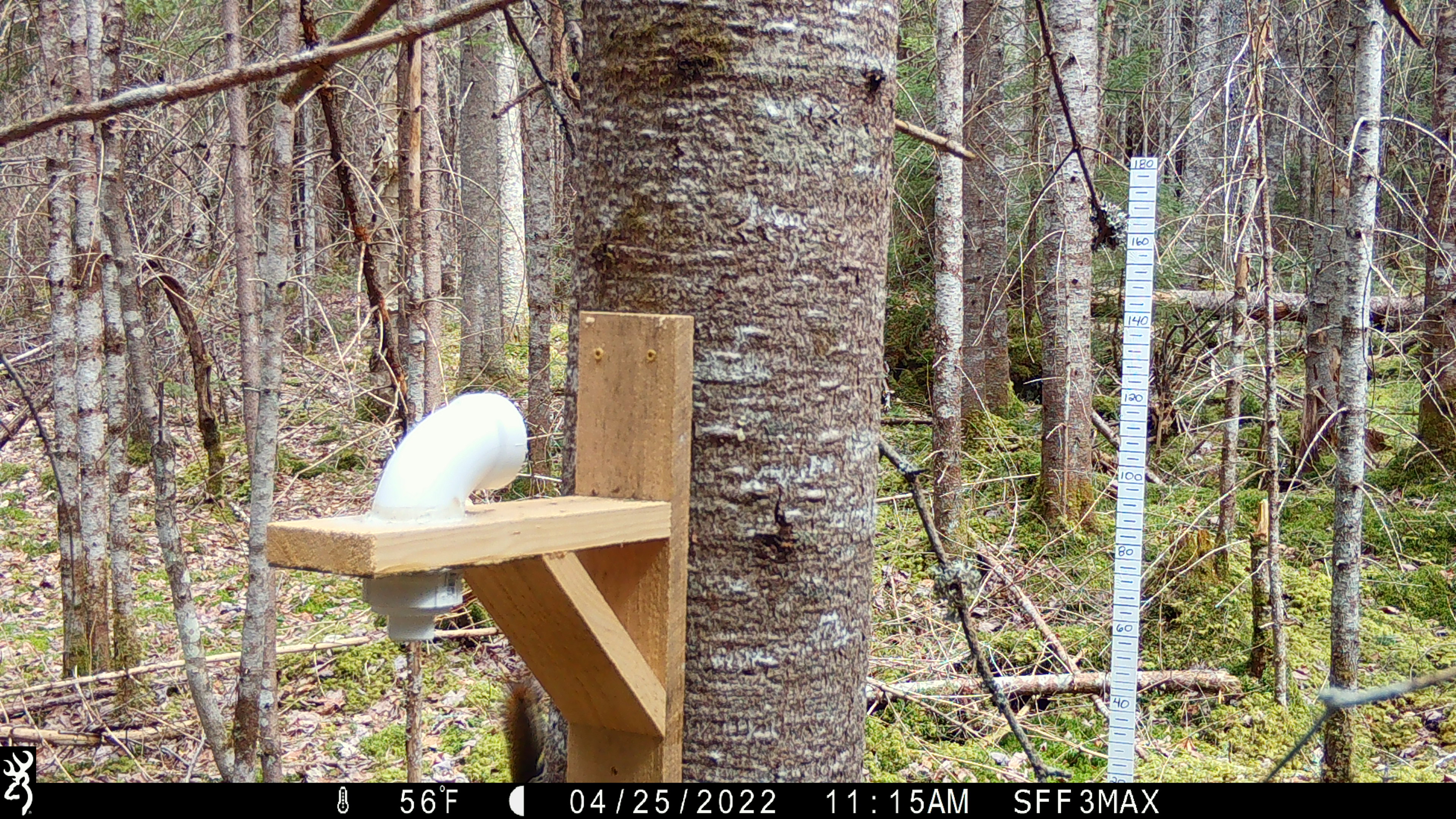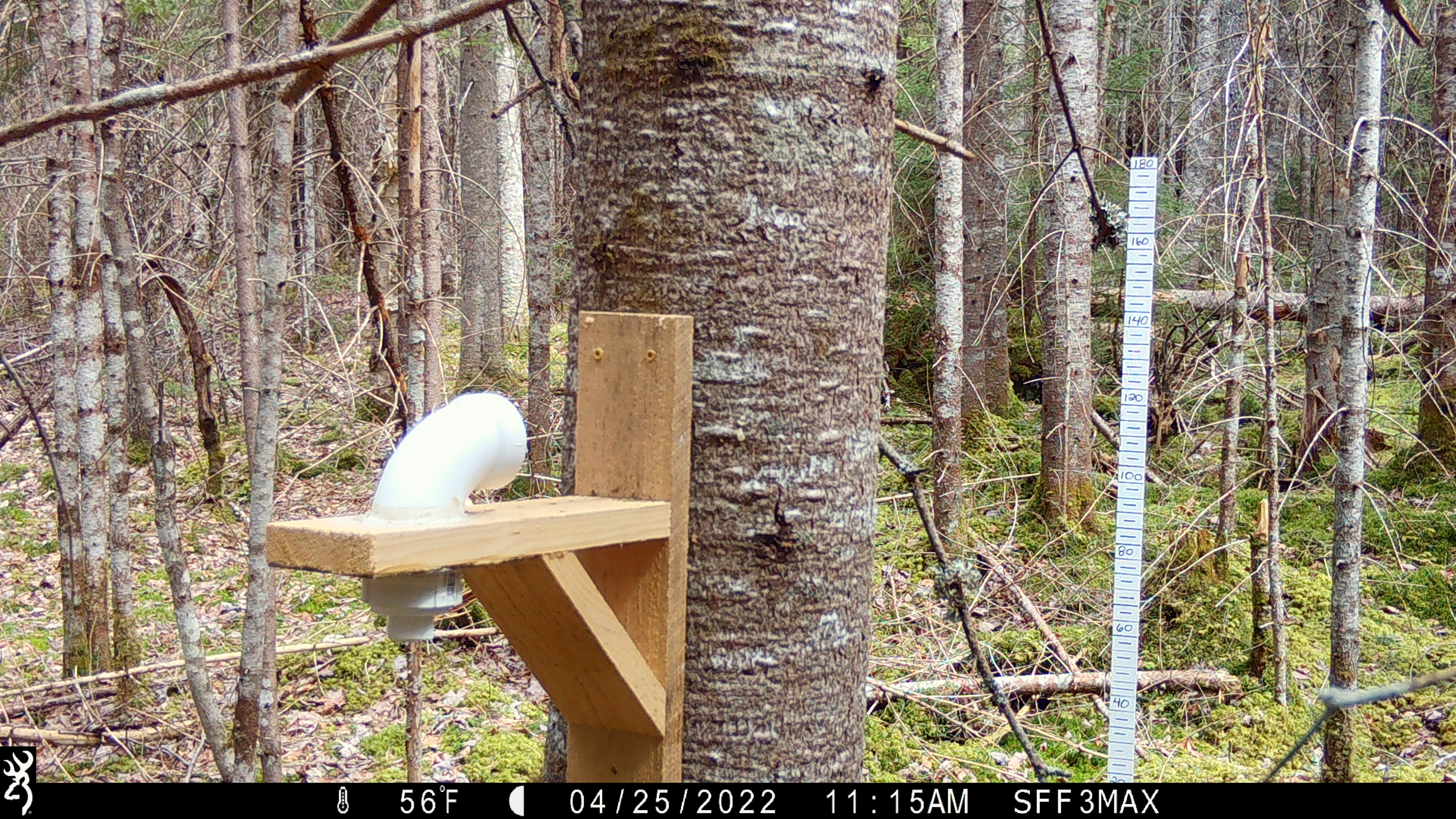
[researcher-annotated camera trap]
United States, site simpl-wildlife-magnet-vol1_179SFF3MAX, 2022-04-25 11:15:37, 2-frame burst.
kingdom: Animalia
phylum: Chordata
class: Mammalia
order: Rodentia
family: Sciuridae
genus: Tamiasciurus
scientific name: Tamiasciurus hudsonicus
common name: red squirrel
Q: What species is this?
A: Red squirrel (Tamiasciurus hudsonicus).